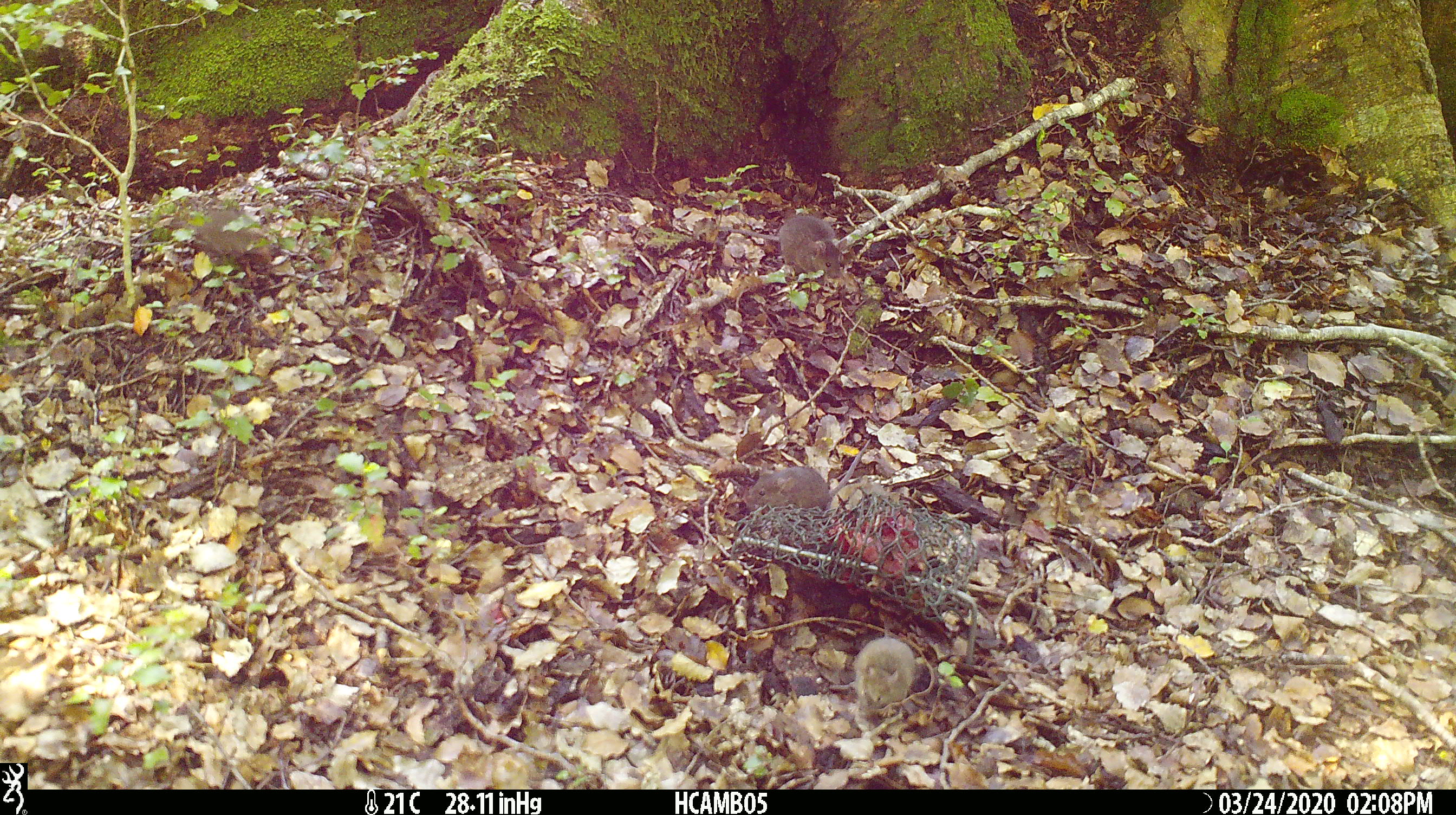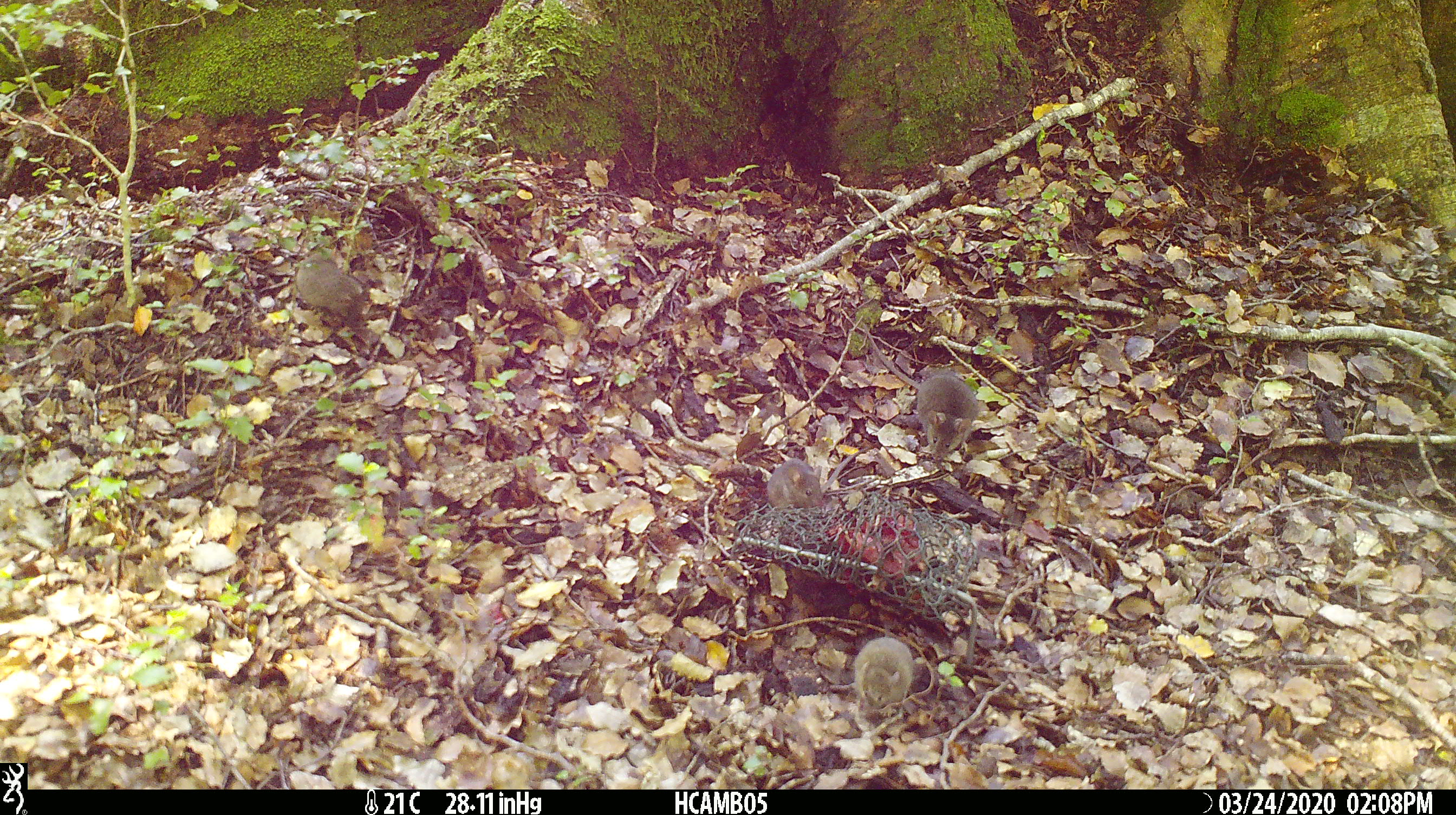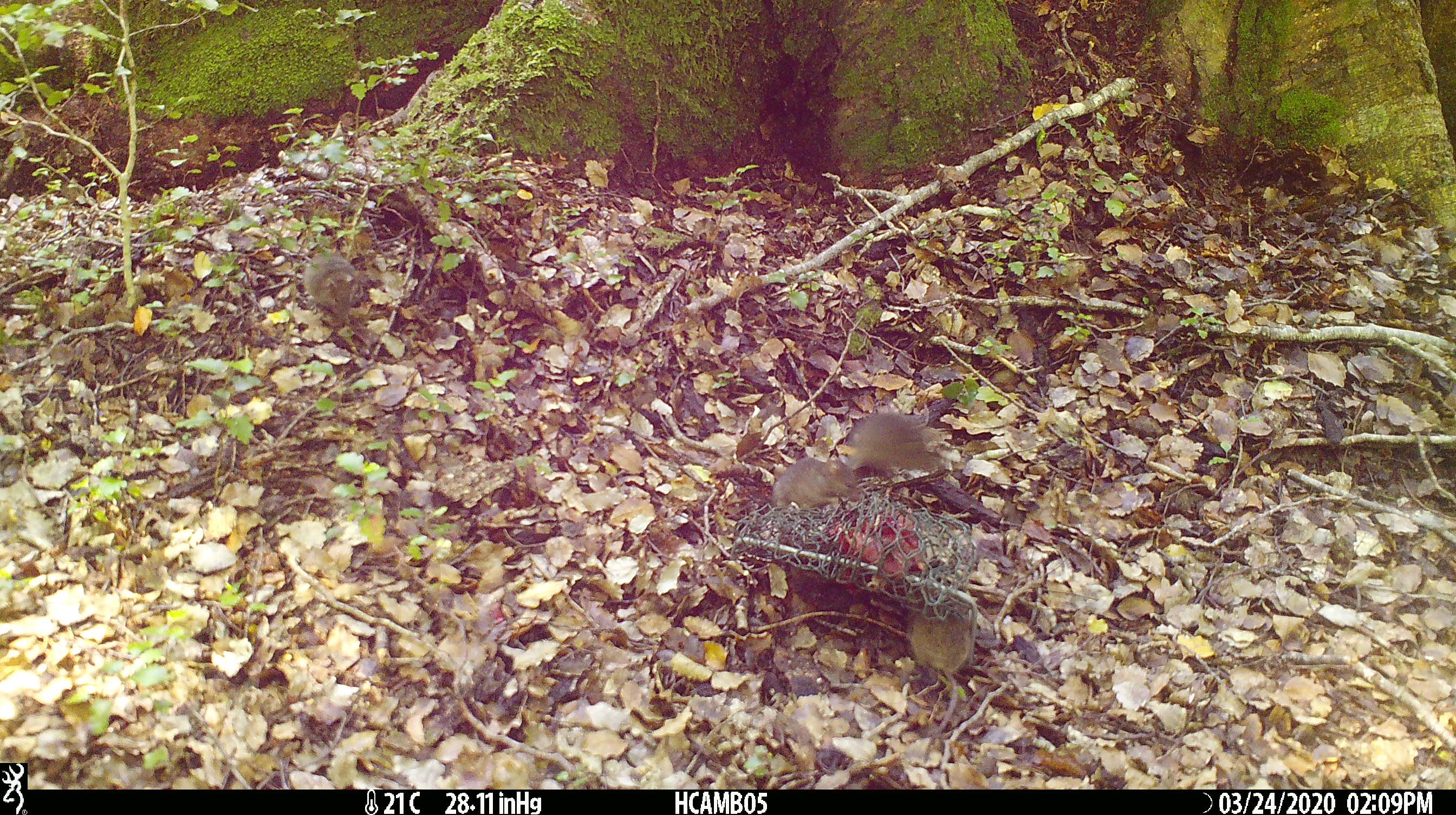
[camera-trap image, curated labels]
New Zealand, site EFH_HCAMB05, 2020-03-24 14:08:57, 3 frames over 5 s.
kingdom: Animalia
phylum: Chordata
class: Mammalia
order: Rodentia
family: Muridae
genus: Mus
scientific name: Mus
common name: mouse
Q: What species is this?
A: Mouse (Mus).